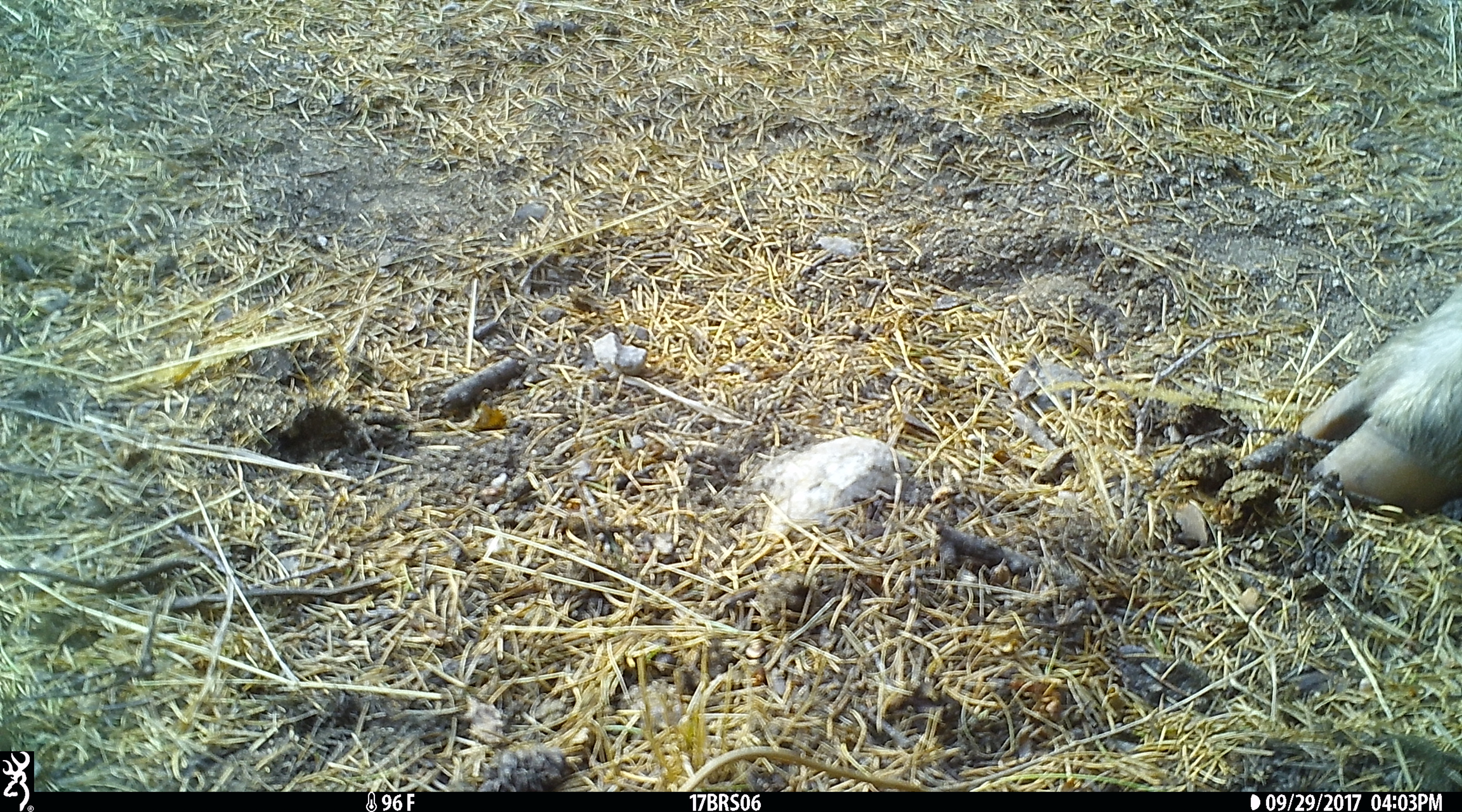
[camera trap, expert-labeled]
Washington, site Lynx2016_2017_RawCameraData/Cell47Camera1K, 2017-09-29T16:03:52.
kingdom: Animalia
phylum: Chordata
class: Mammalia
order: Artiodactyla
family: Bovidae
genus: Bos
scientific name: Bos taurus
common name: domestic cattle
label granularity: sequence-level